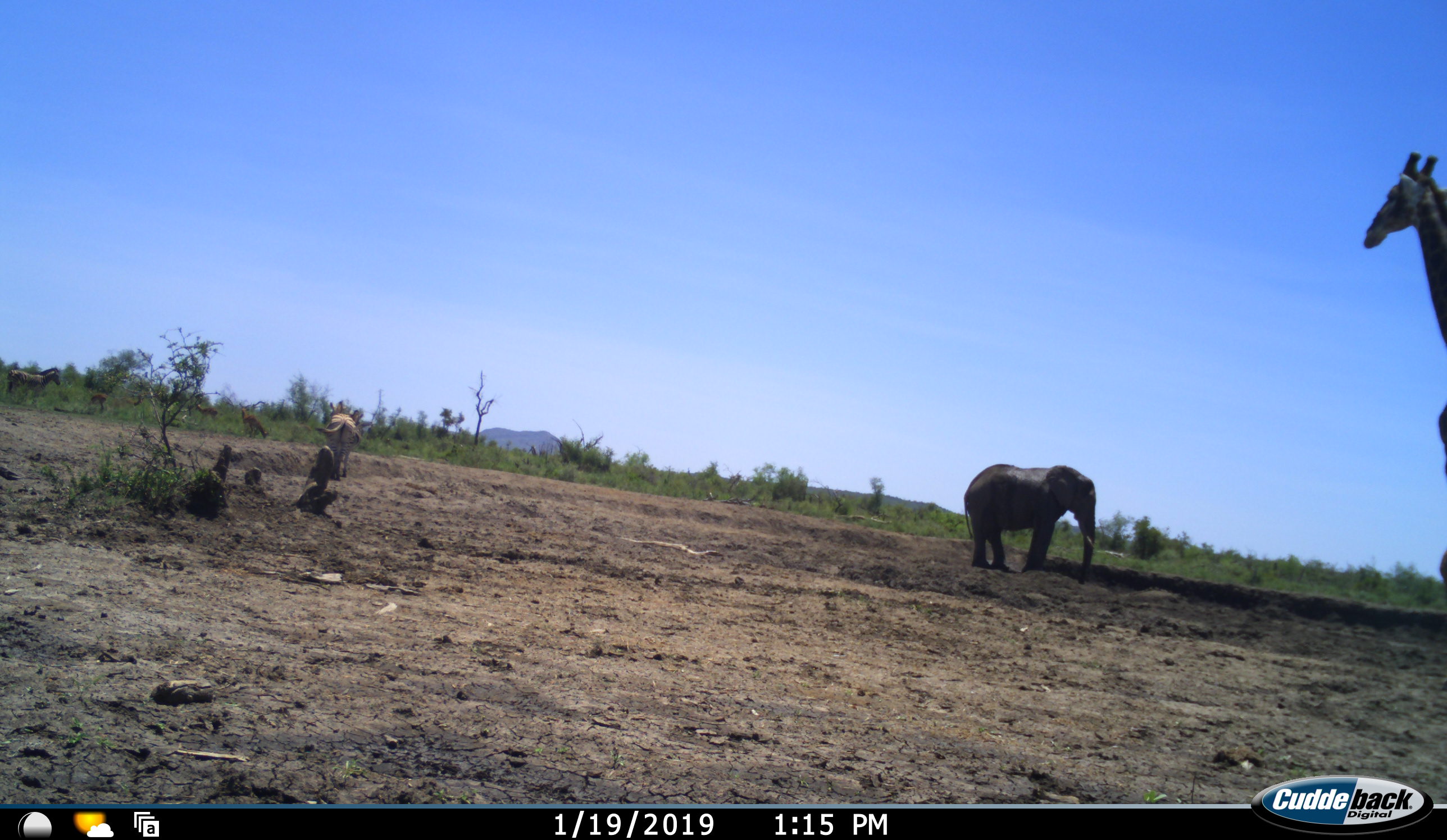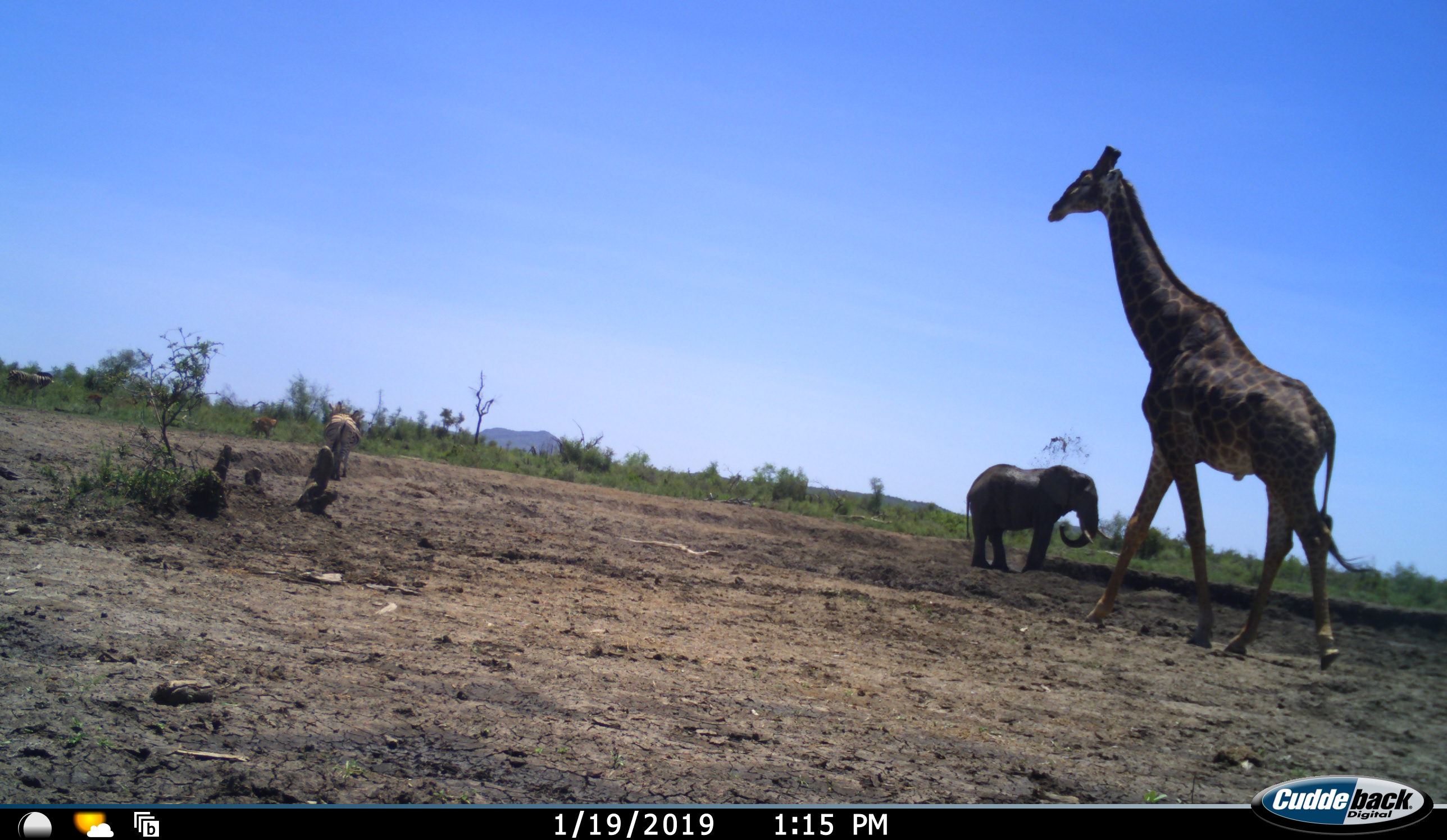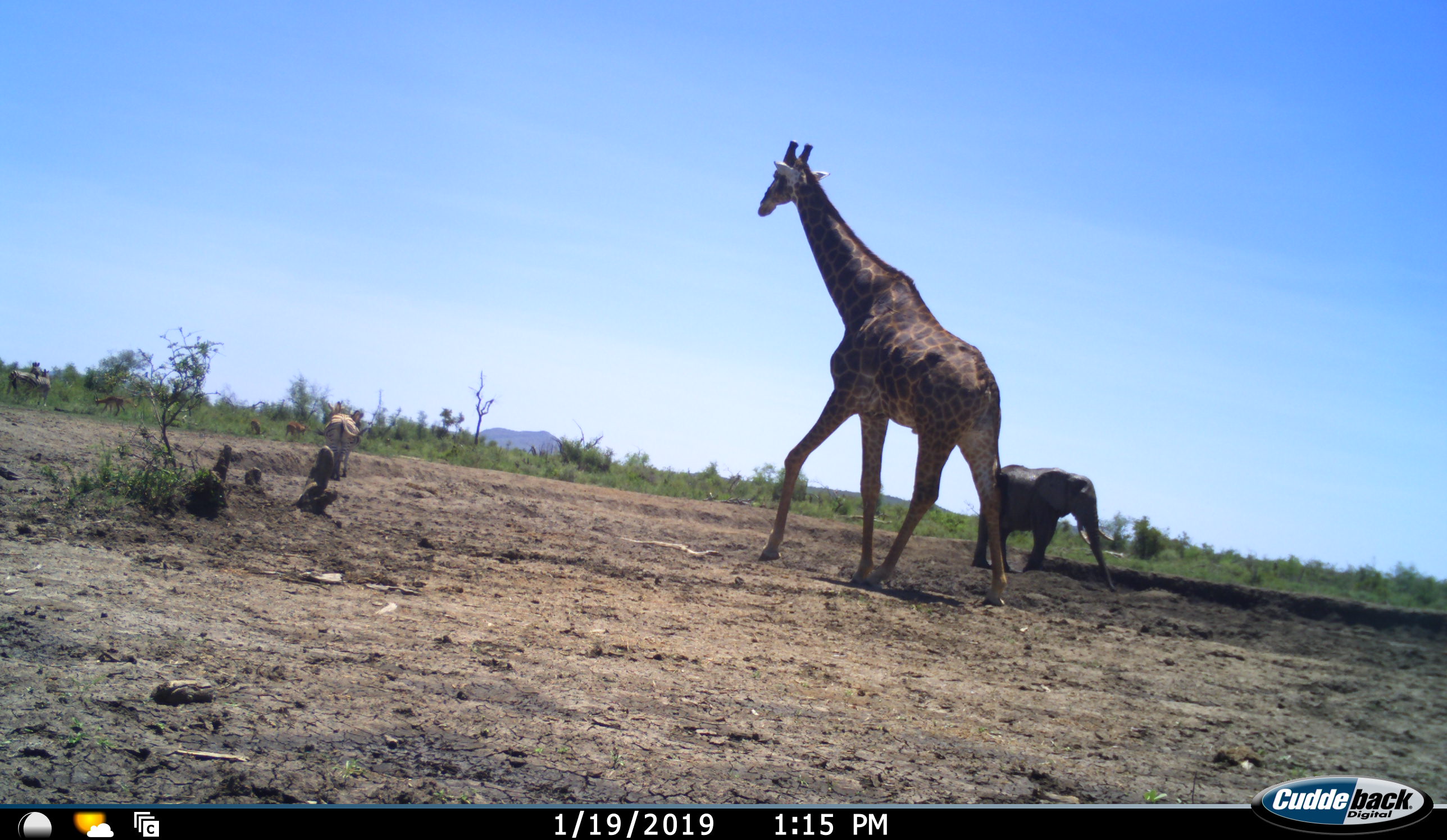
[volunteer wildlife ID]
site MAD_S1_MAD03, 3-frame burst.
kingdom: Animalia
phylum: Chordata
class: Mammalia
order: Proboscidea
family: Elephantidae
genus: Loxodonta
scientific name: Loxodonta africana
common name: african bush elephant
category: elephant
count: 1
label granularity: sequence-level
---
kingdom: Animalia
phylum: Chordata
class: Mammalia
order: Artiodactyla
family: Giraffidae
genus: Giraffa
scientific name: Giraffa camelopardalis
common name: giraffe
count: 1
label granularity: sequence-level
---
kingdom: Animalia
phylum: Chordata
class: Mammalia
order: Perissodactyla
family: Equidae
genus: Equus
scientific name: Equus quagga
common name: plains zebra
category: zebraplains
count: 2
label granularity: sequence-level